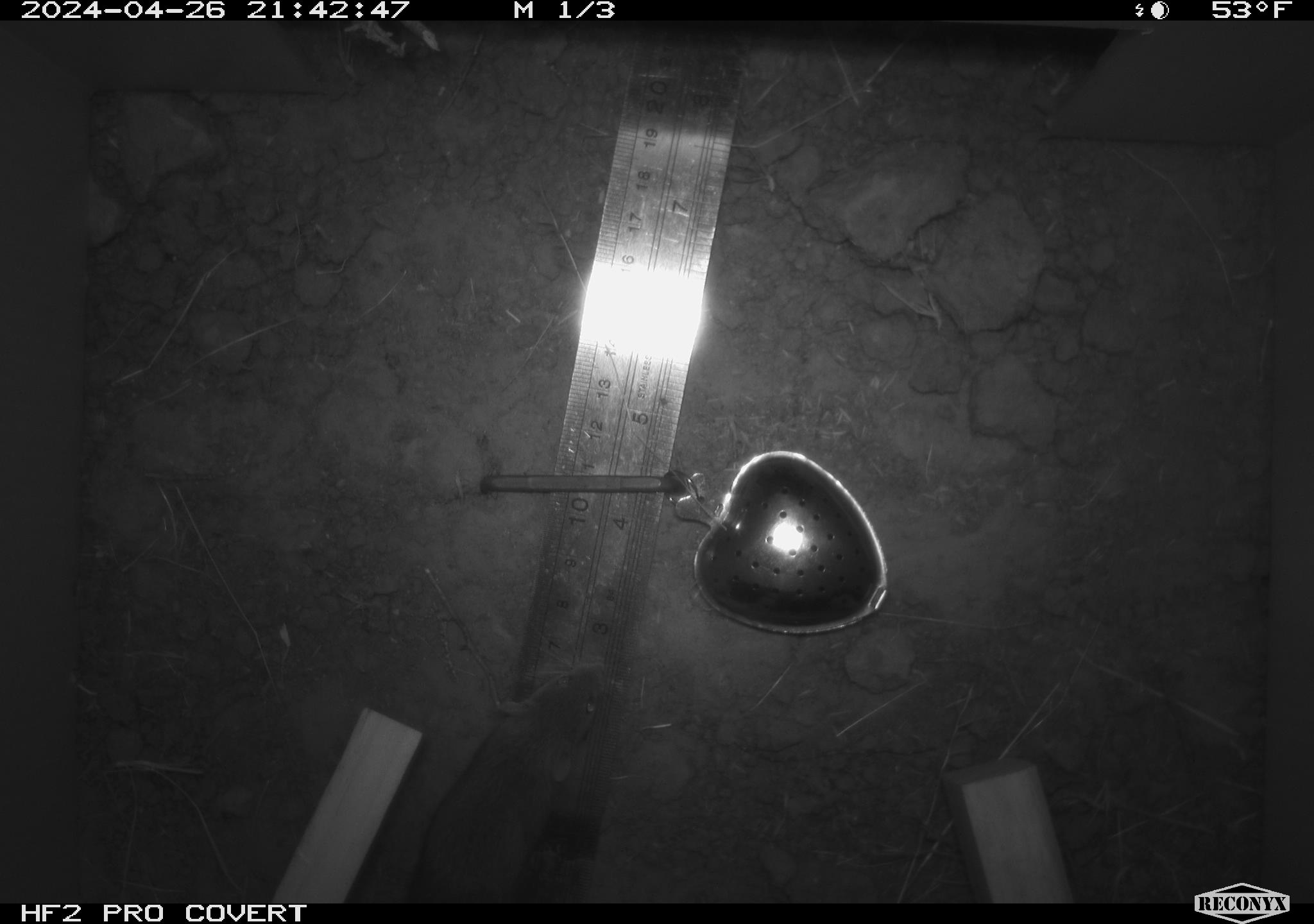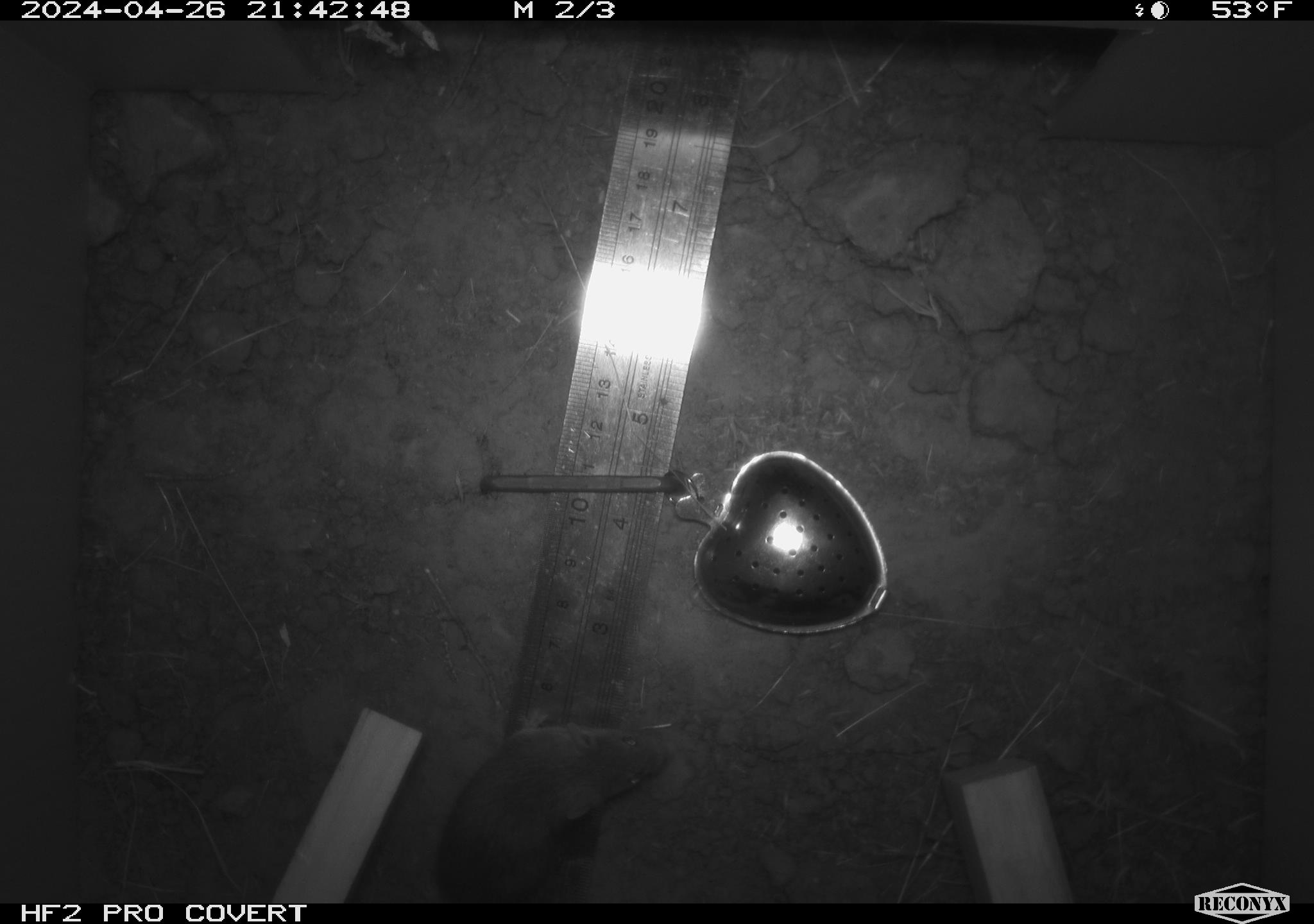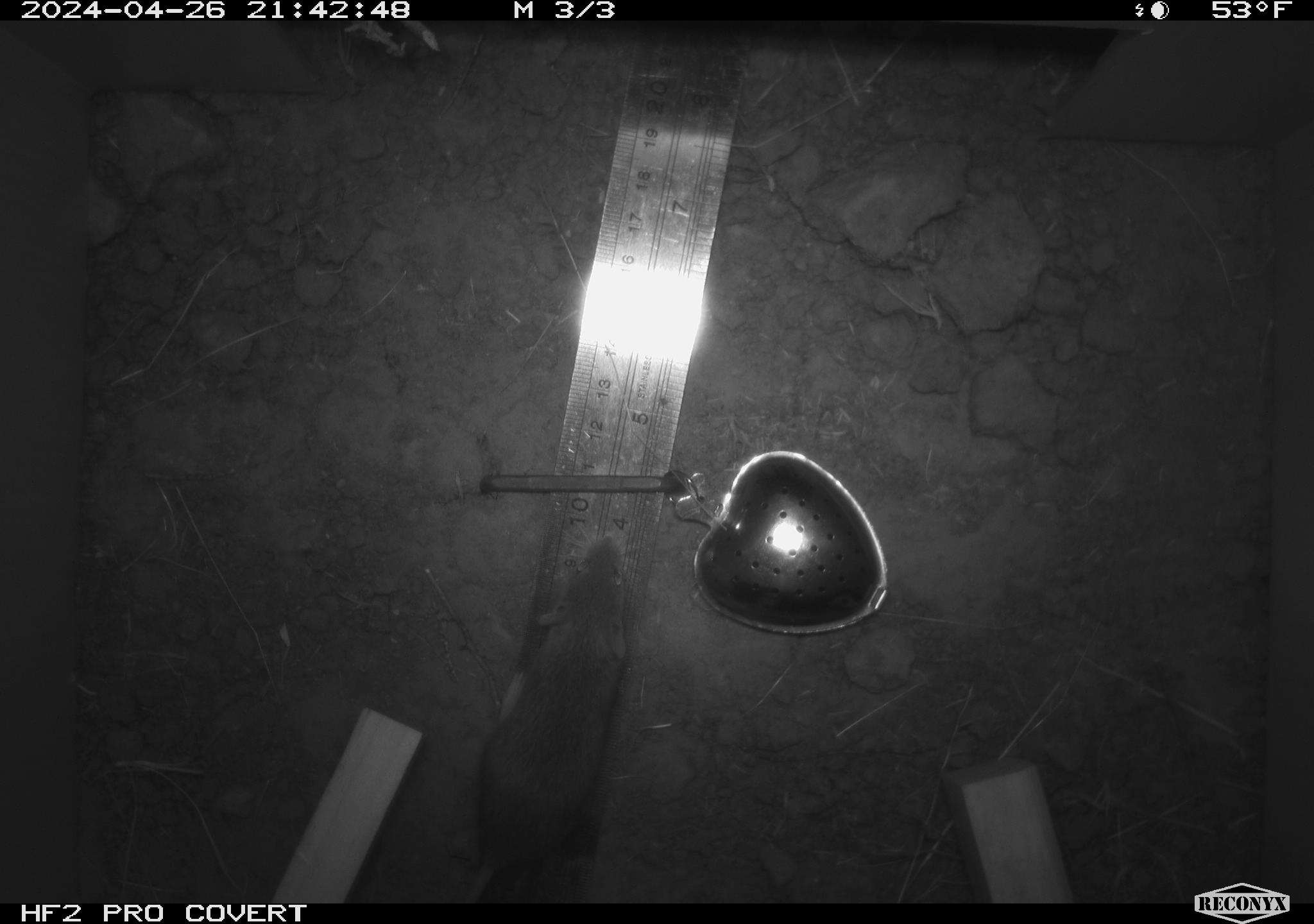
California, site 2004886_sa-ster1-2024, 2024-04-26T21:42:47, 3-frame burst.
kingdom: Animalia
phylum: Chordata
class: Mammalia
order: Rodentia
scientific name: Rodentia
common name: mouse species